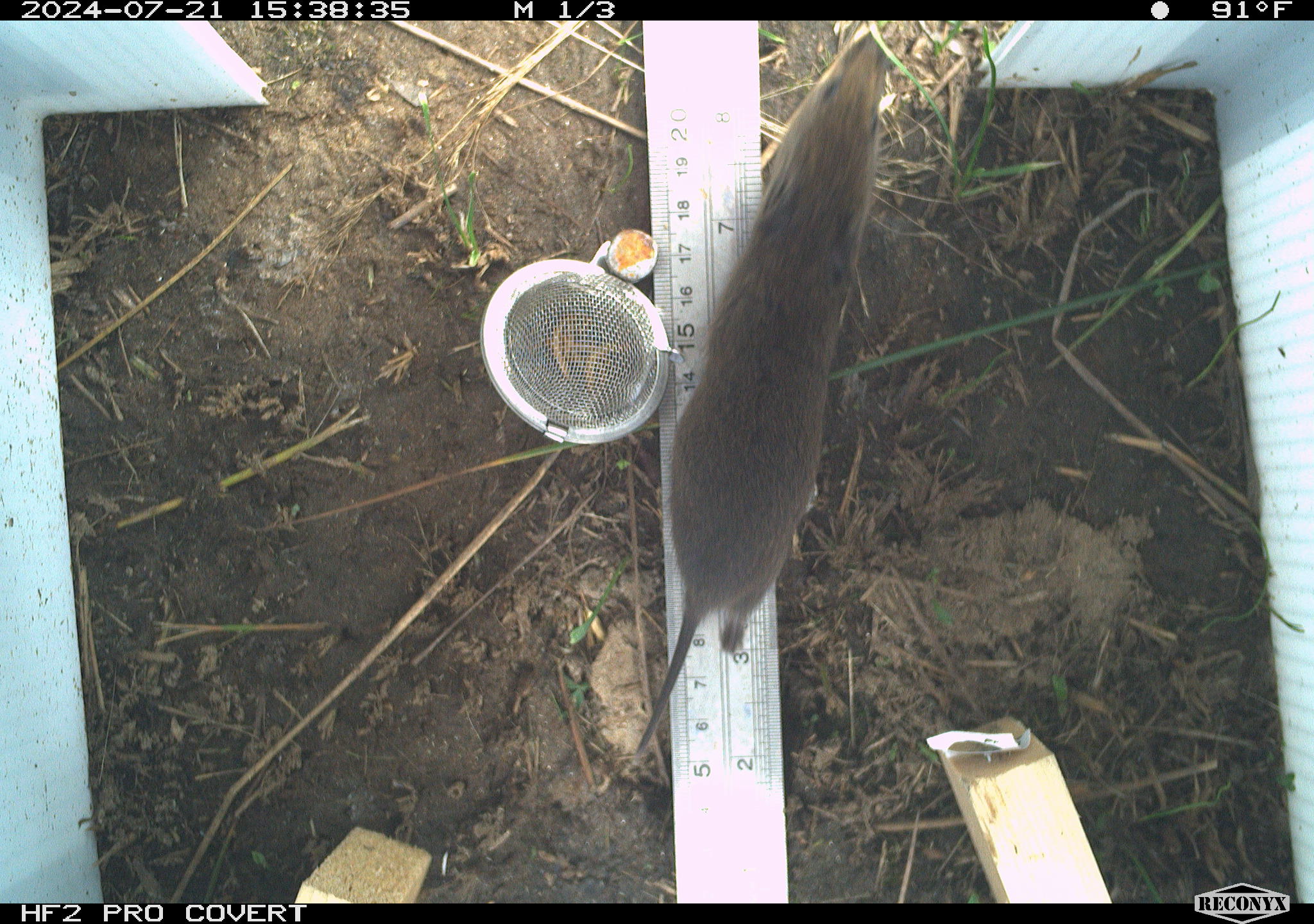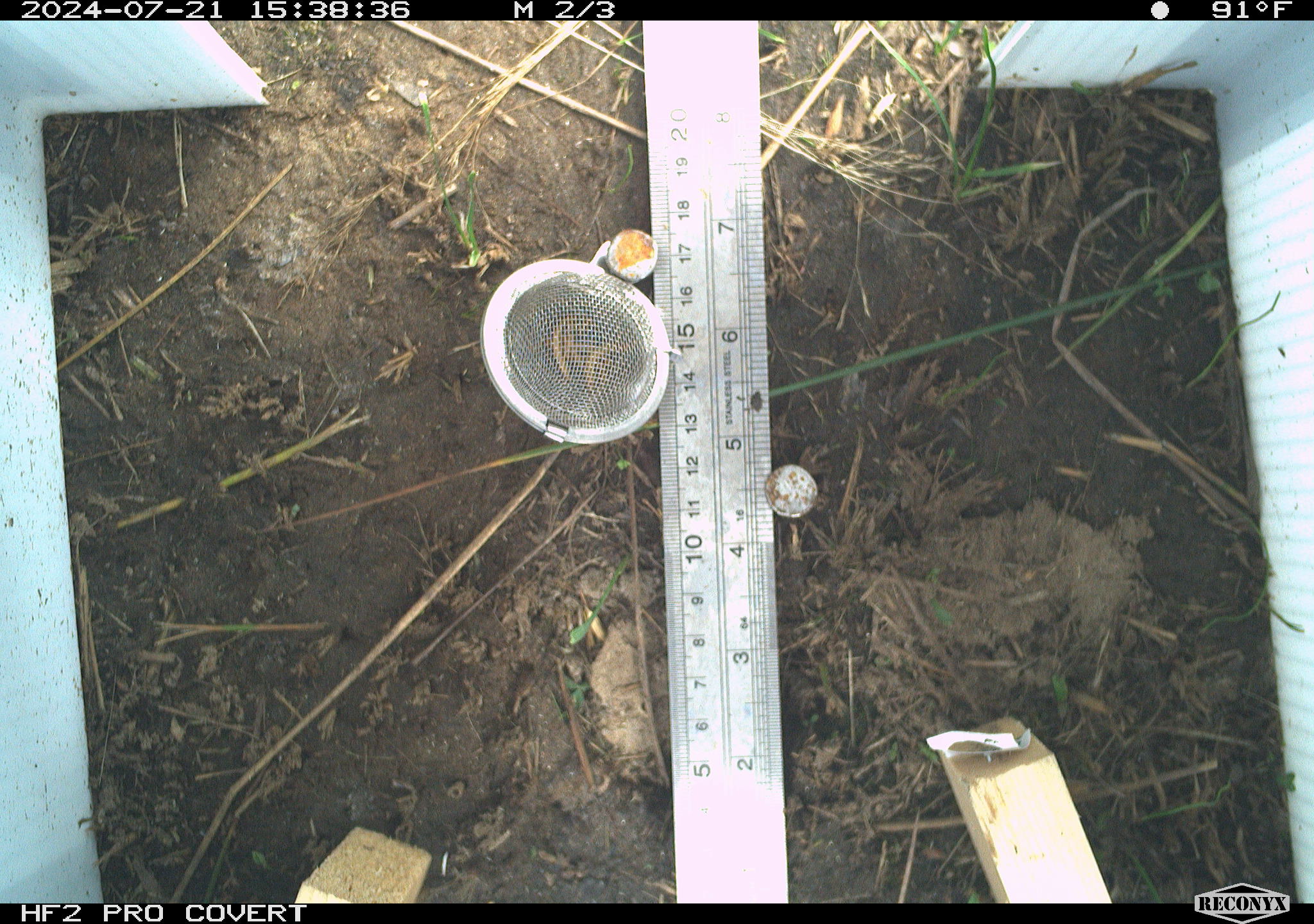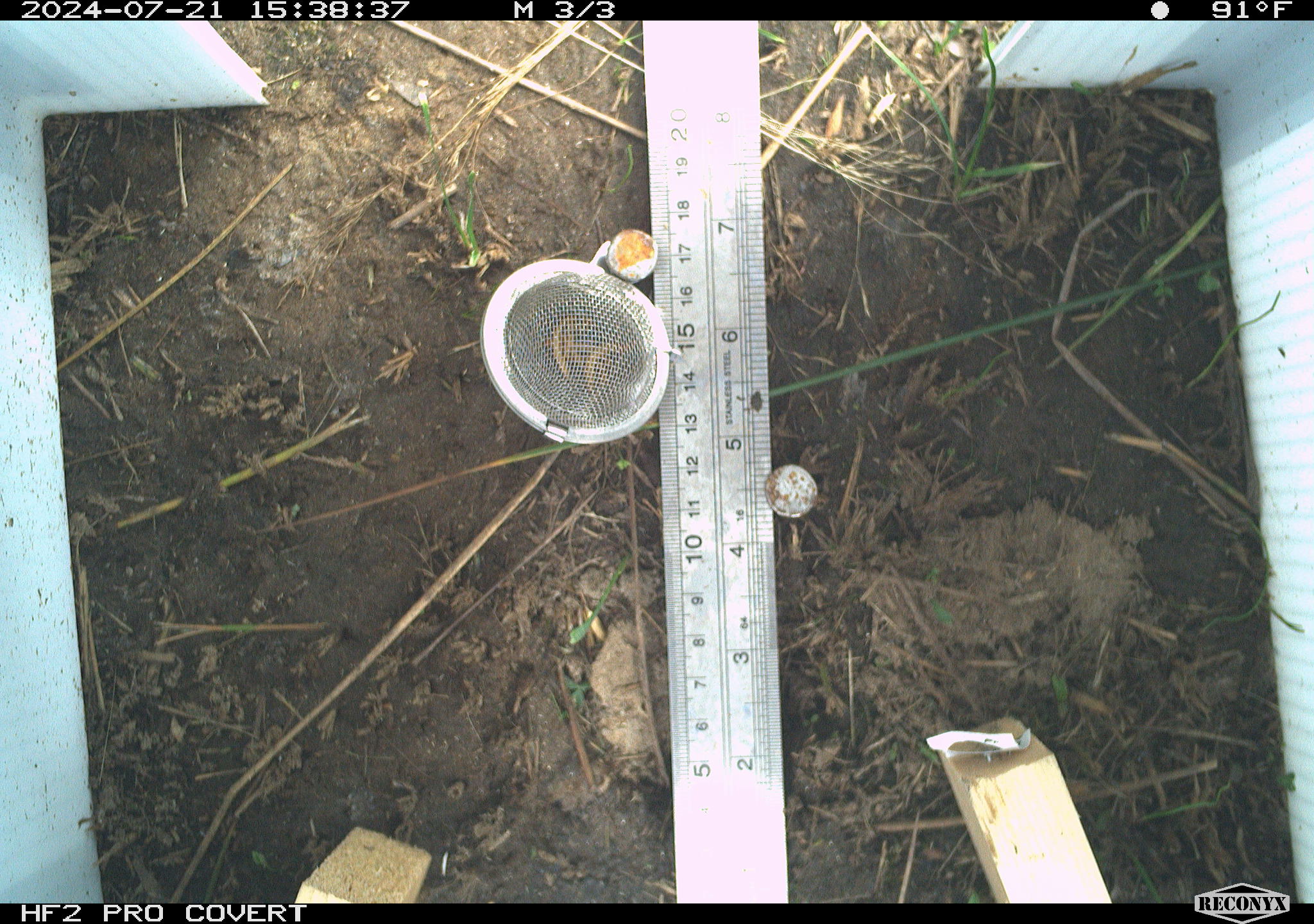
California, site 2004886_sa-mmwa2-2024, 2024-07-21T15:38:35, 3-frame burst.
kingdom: Animalia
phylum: Chordata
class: Mammalia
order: Rodentia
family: Cricetidae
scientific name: Arvicolinae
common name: voles, lemmings, and muskrats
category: arvicolinae subfamily